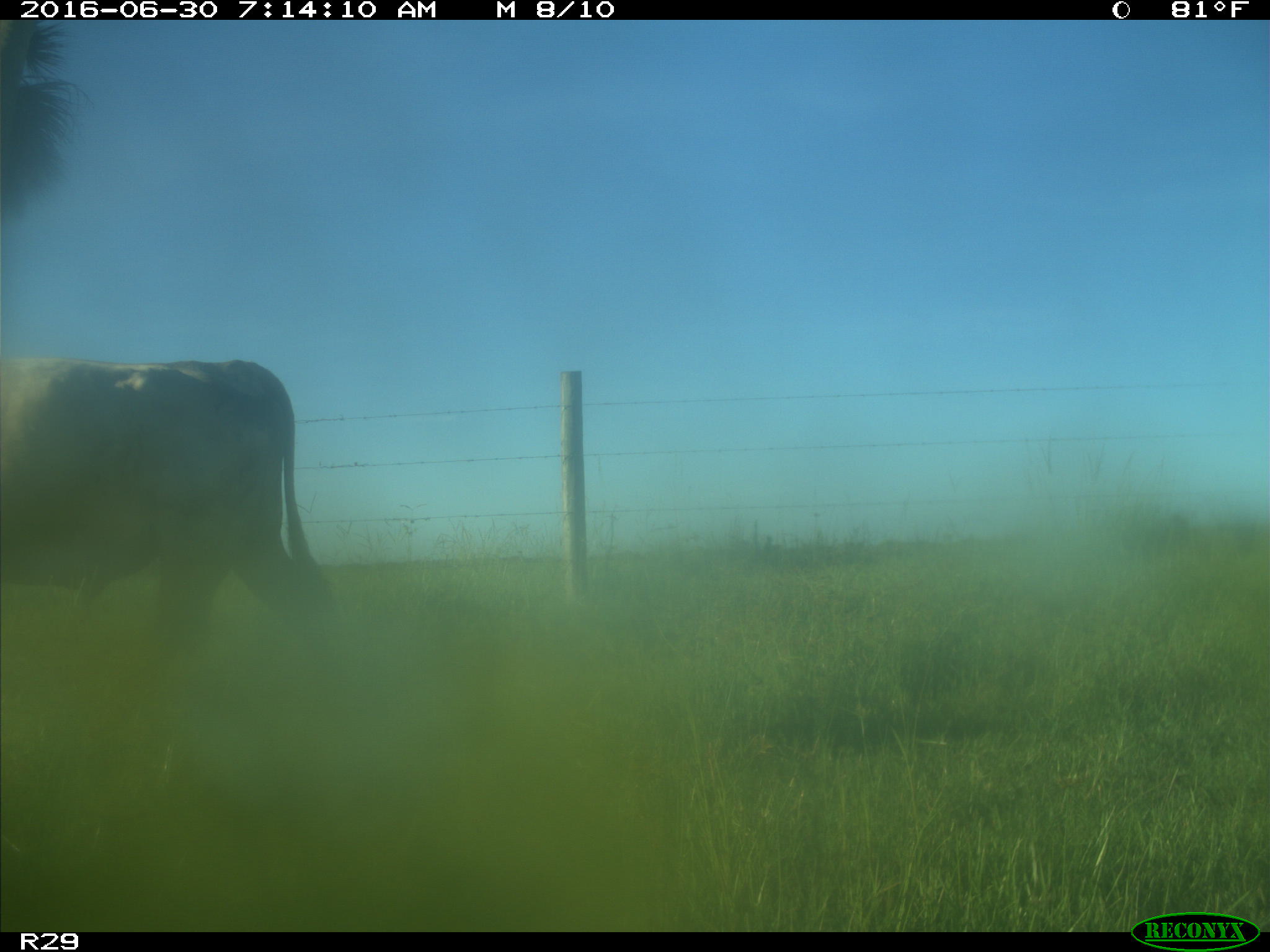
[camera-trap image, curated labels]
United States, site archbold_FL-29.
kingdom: Animalia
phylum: Chordata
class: Mammalia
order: Artiodactyla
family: Bovidae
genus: Bos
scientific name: Bos taurus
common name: domestic cow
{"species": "Bos taurus (domestic cow)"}